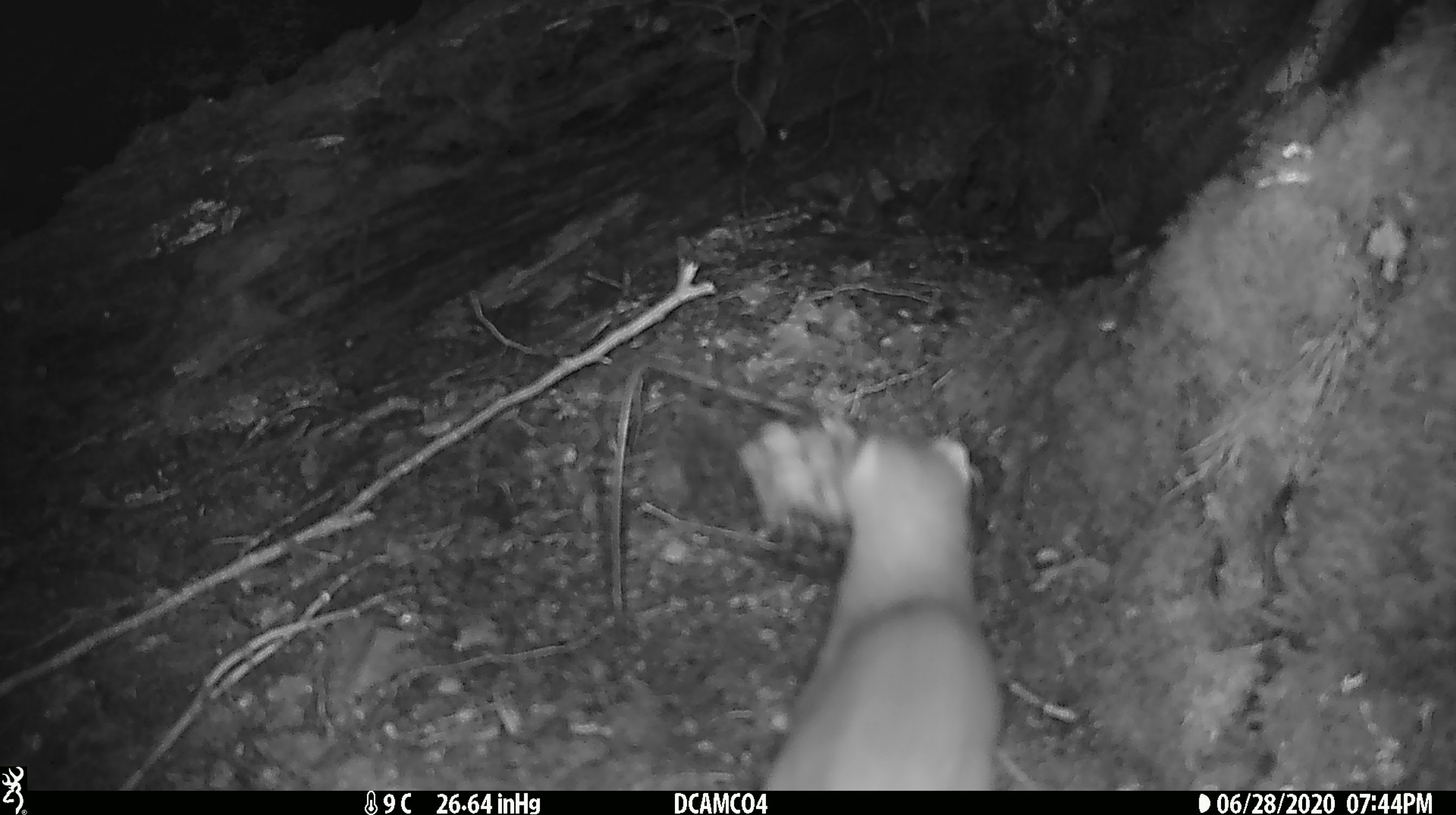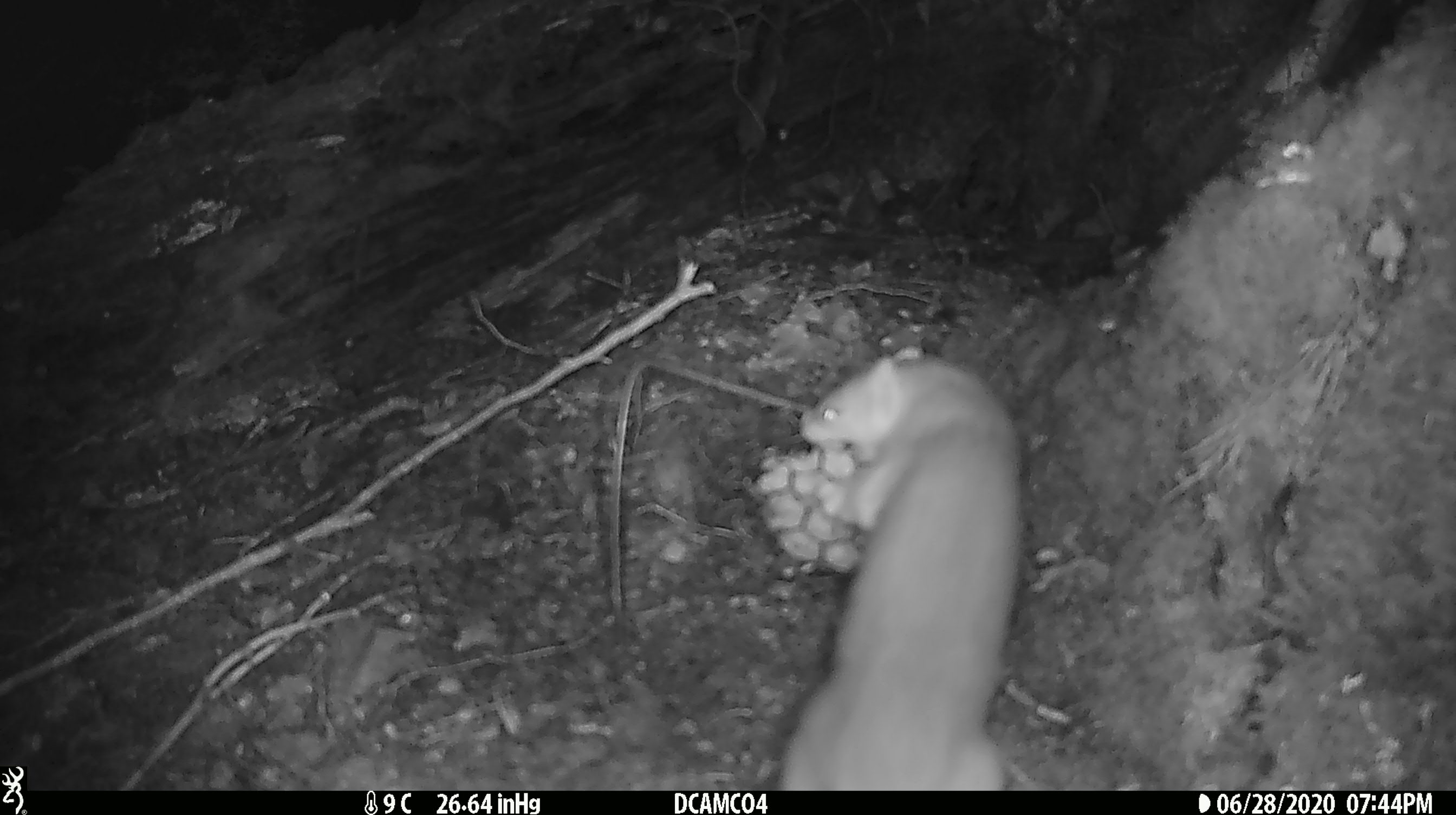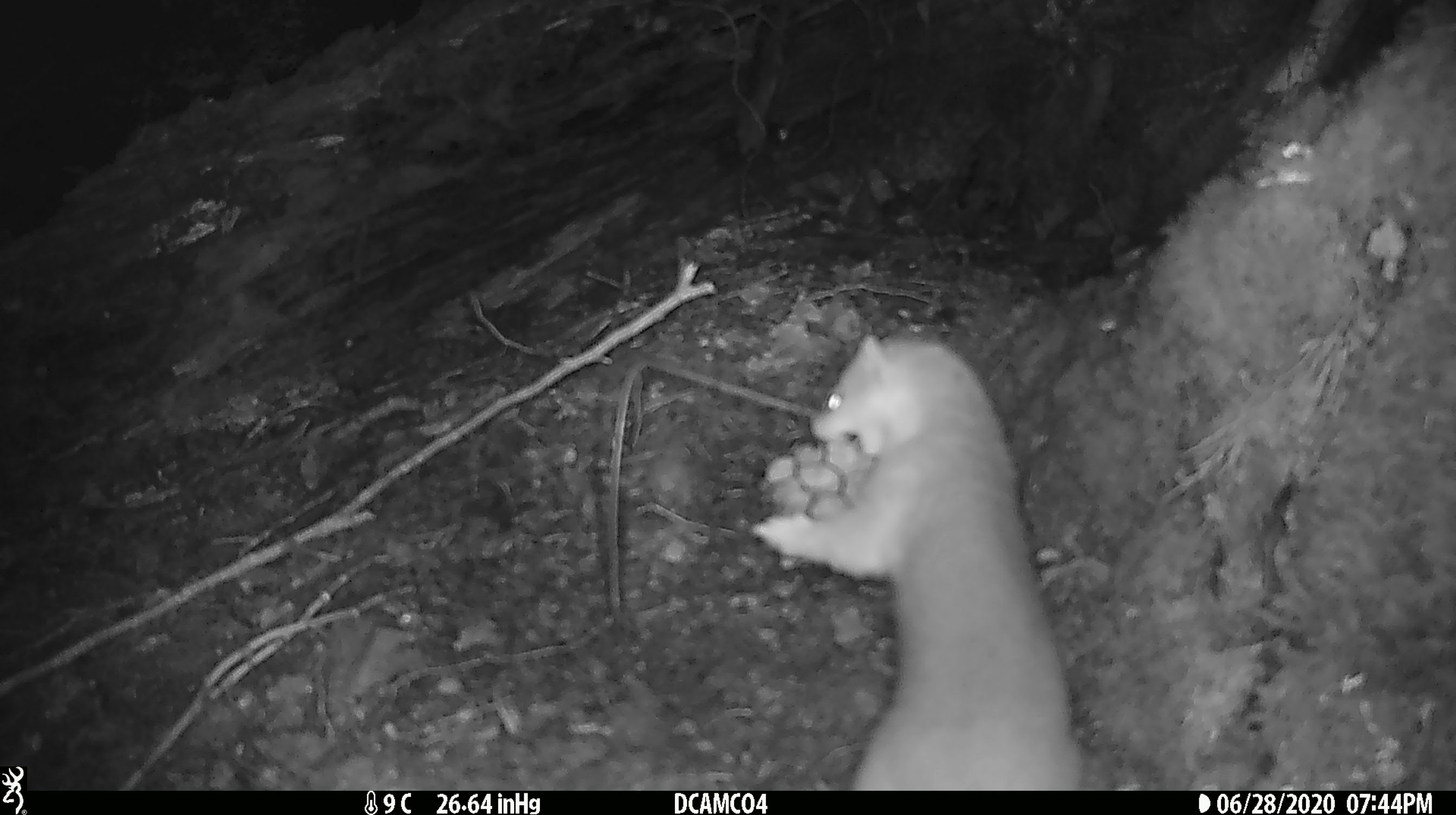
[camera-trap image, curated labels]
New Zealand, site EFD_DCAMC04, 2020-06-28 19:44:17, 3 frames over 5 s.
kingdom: Animalia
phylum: Chordata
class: Mammalia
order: Carnivora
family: Mustelidae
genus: Mustela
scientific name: Mustela erminea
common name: stoat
Stoat (Mustela erminea).